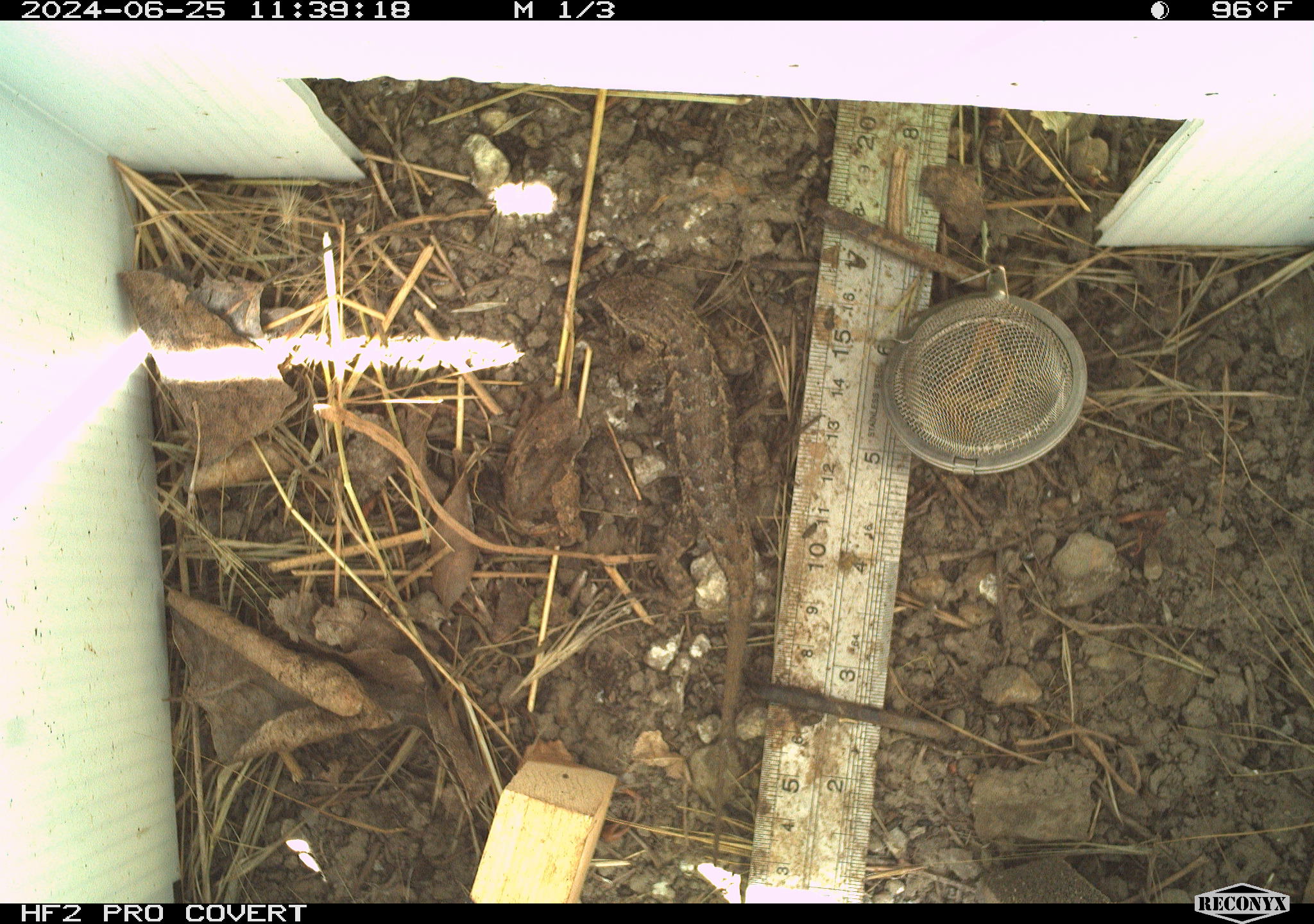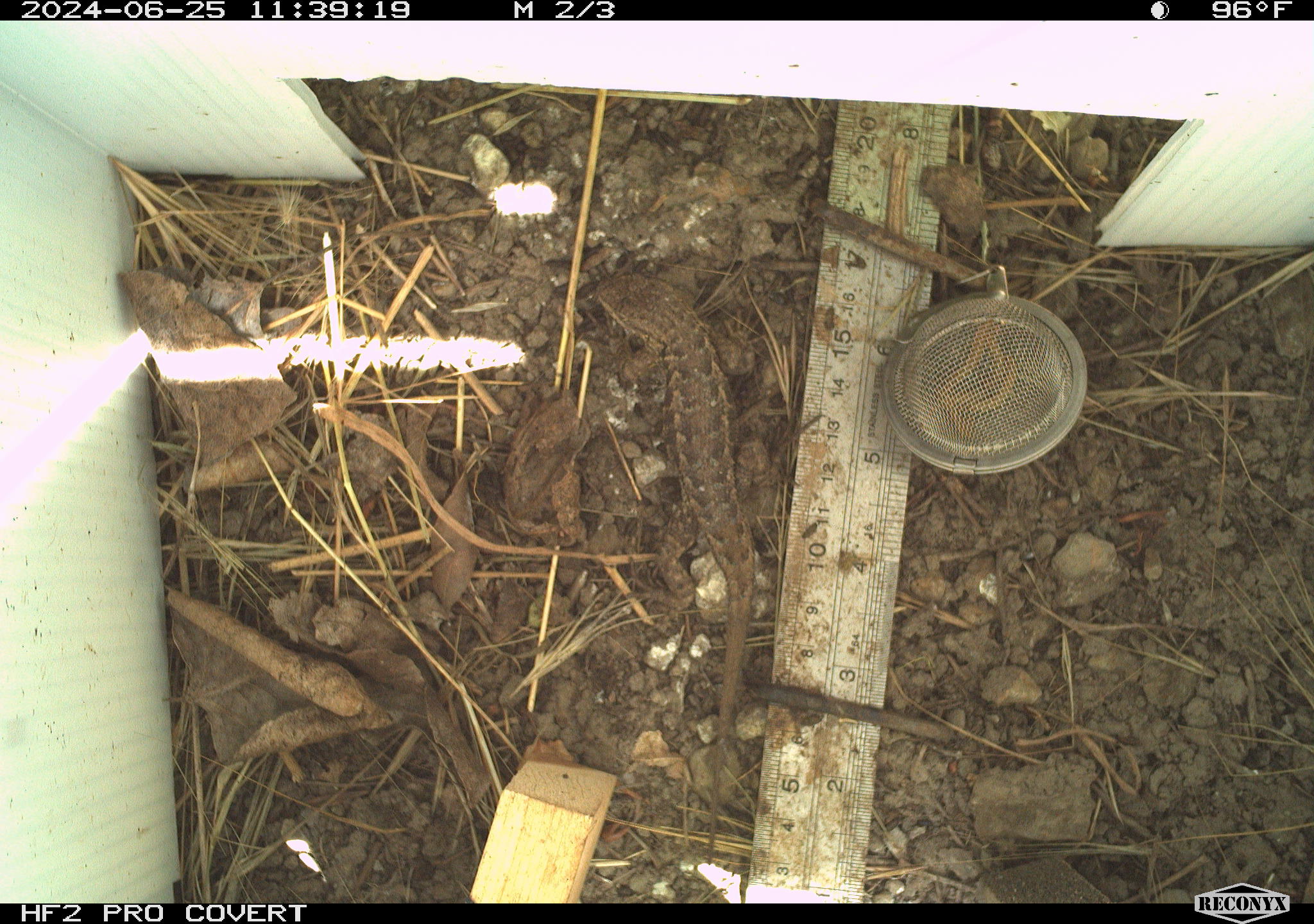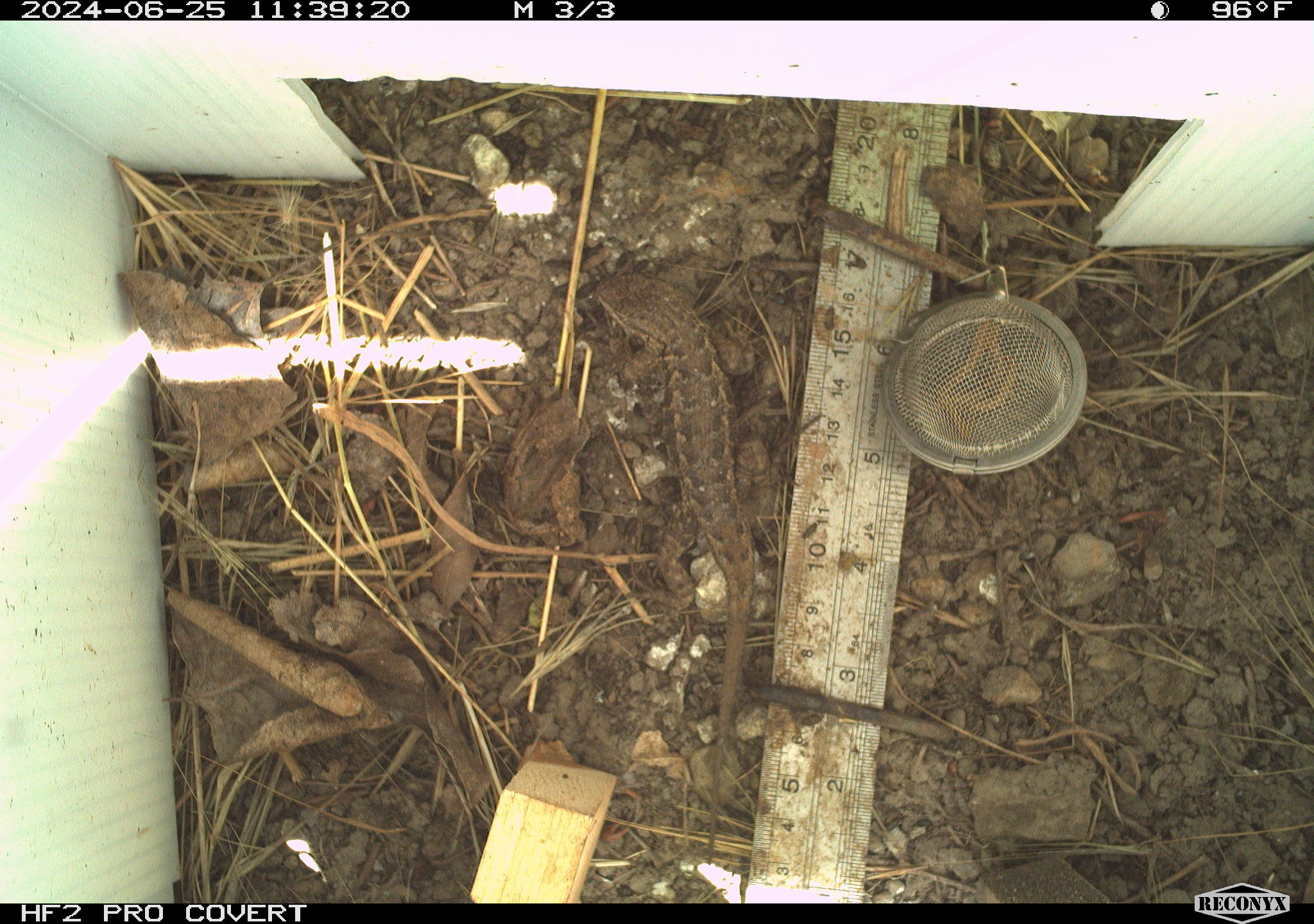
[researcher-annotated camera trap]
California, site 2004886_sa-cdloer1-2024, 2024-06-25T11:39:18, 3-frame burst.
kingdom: Animalia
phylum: Chordata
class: Reptilia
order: Squamata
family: Phrynosomatidae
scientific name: Phrynosomatidae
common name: phrynosomatid lizards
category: phrynosomatidae family